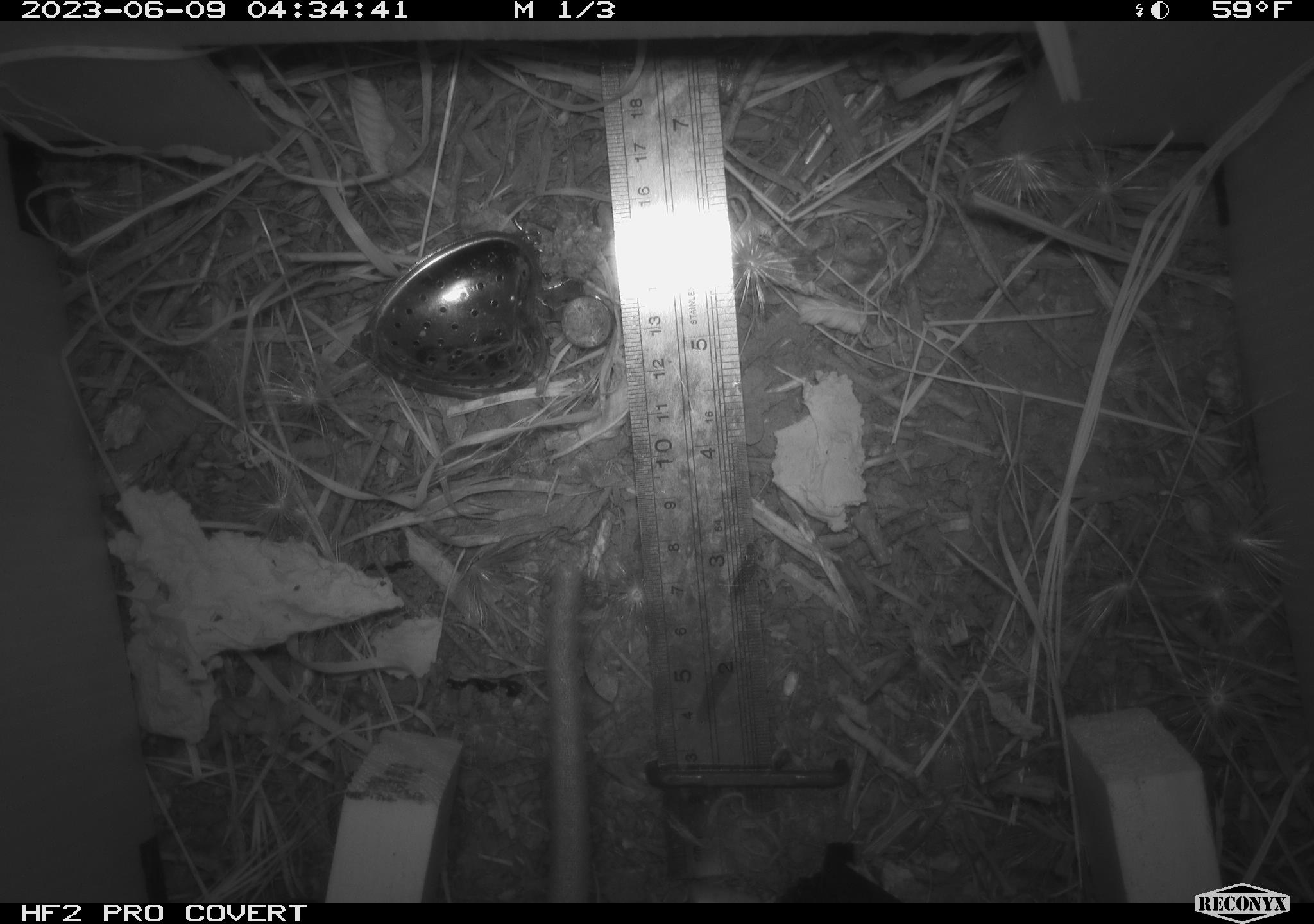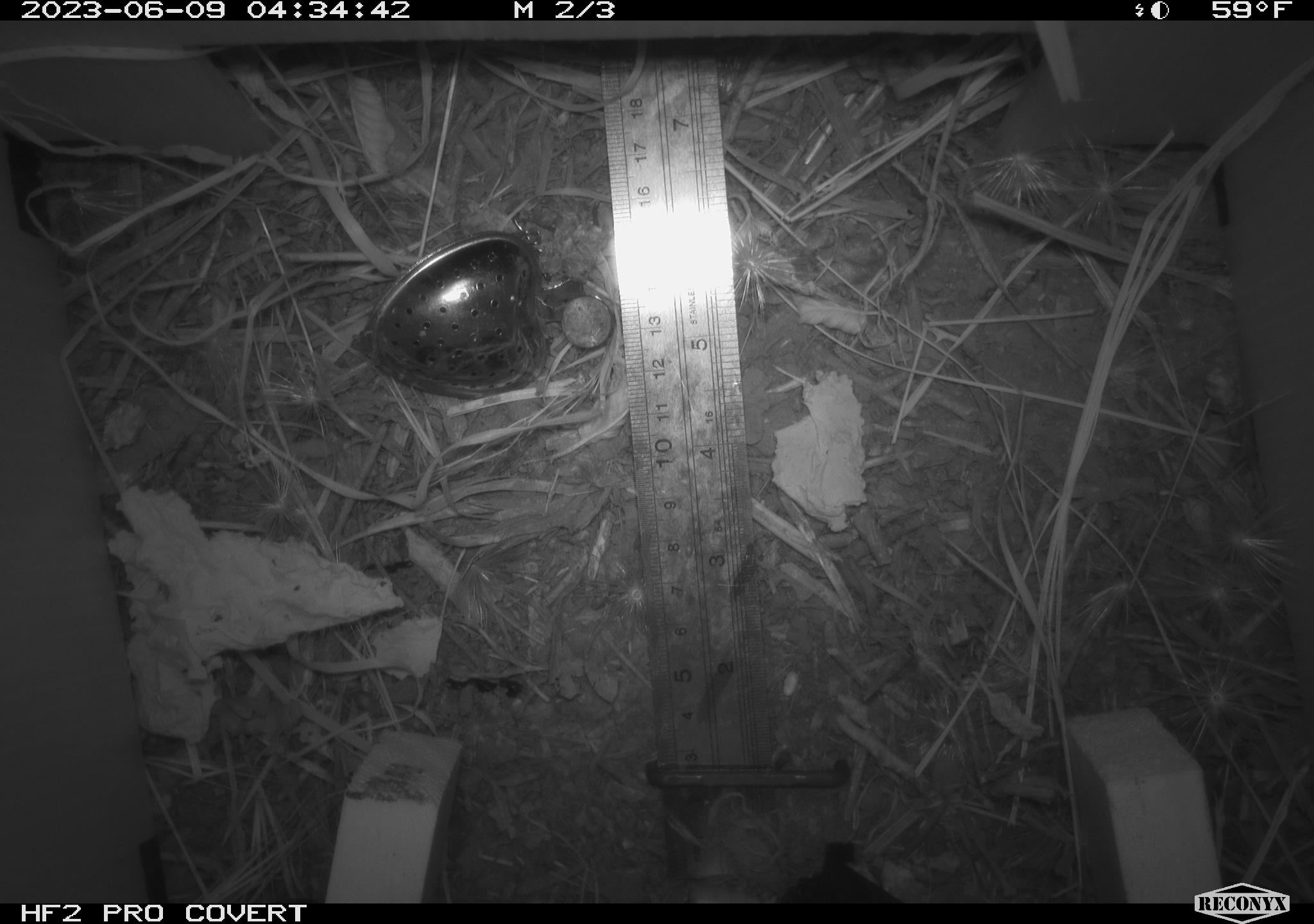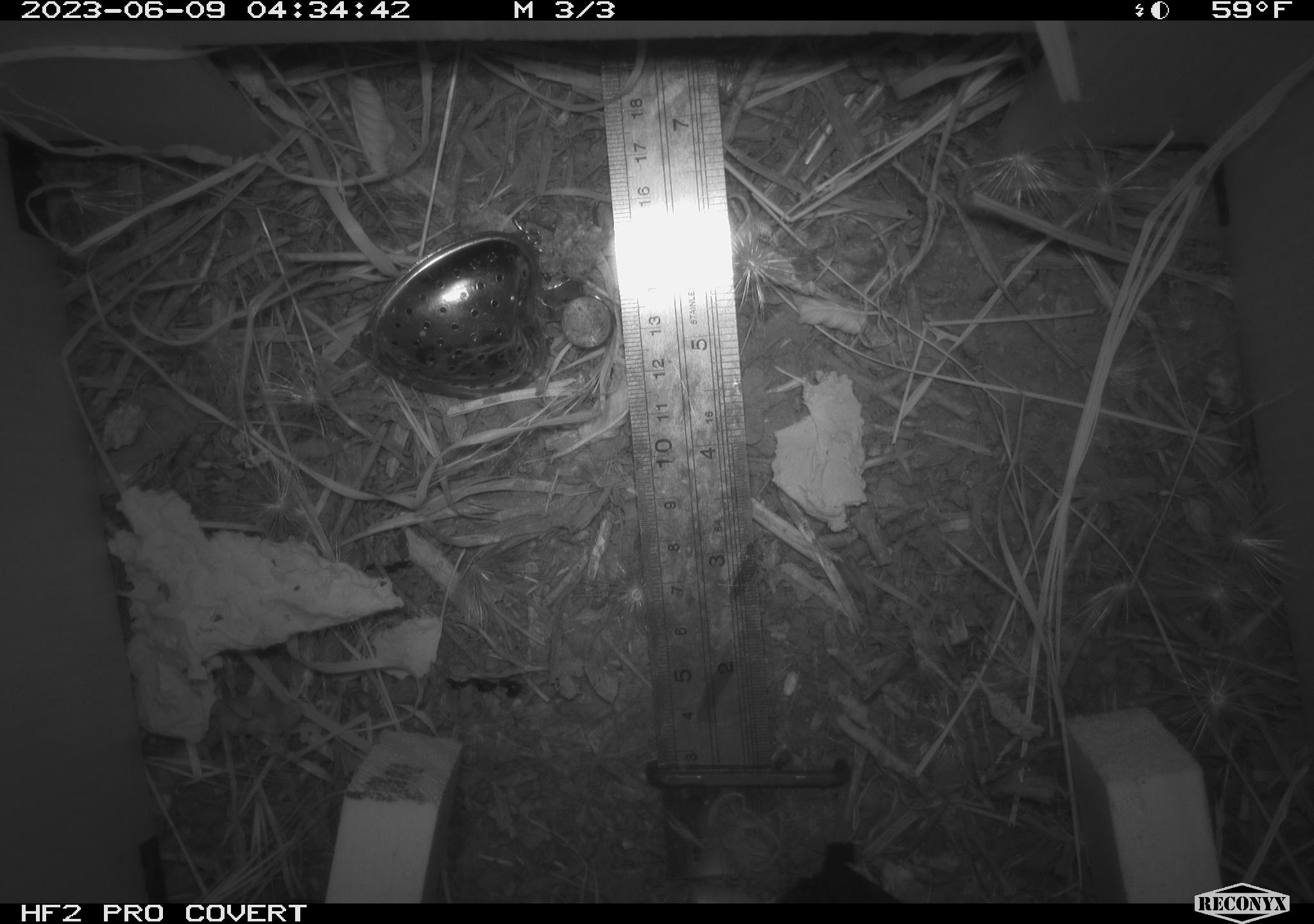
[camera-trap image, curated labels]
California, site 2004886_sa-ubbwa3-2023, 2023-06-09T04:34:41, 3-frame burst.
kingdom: Animalia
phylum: Chordata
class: Mammalia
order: Rodentia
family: Muridae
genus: Rattus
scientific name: Rattus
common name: rat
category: rattus species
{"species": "rattus species (rat) (Rattus)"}